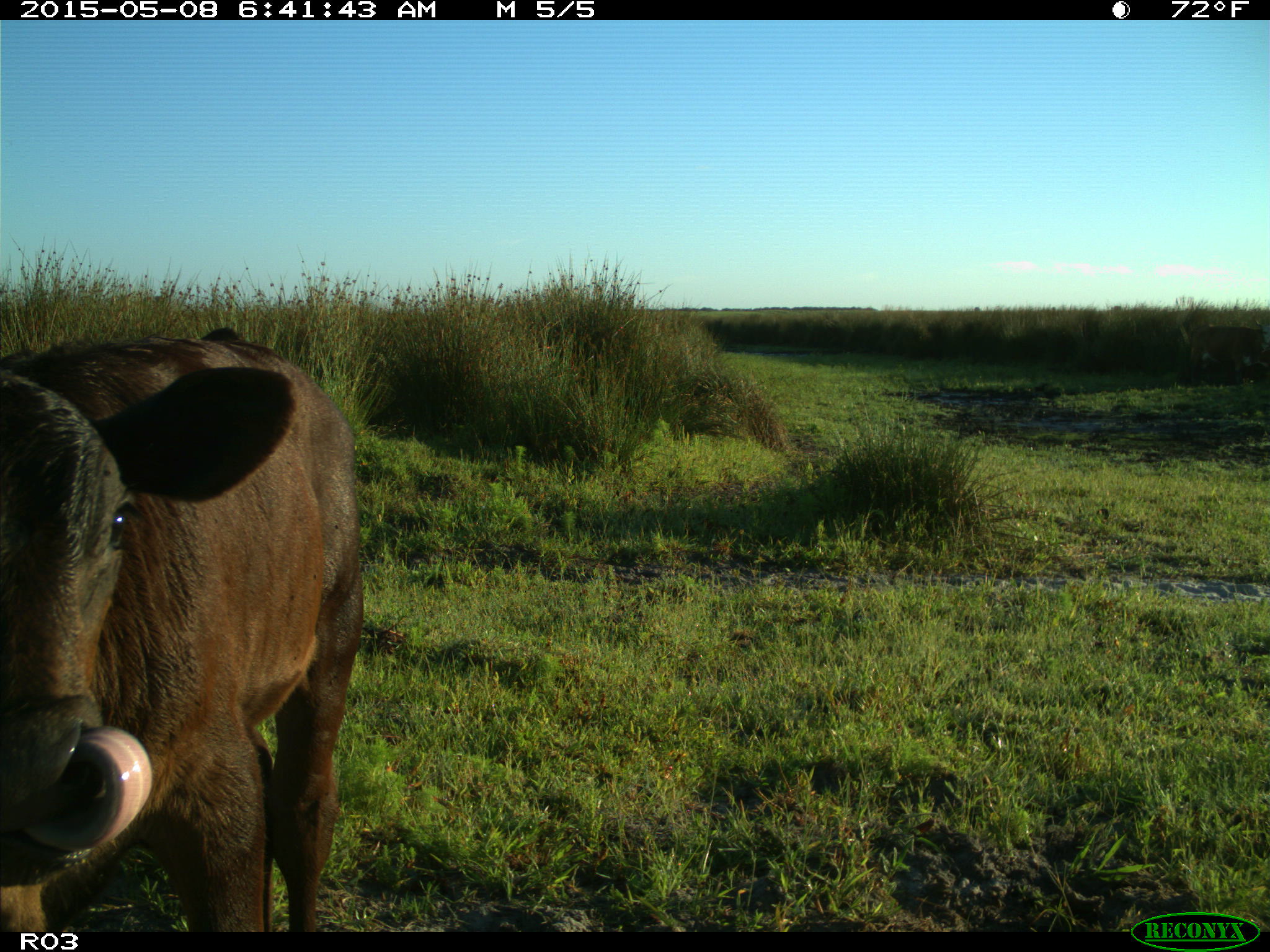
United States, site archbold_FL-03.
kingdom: Animalia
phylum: Chordata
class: Mammalia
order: Artiodactyla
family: Bovidae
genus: Bos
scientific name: Bos taurus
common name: domestic cow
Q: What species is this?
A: Bos taurus (domestic cow).